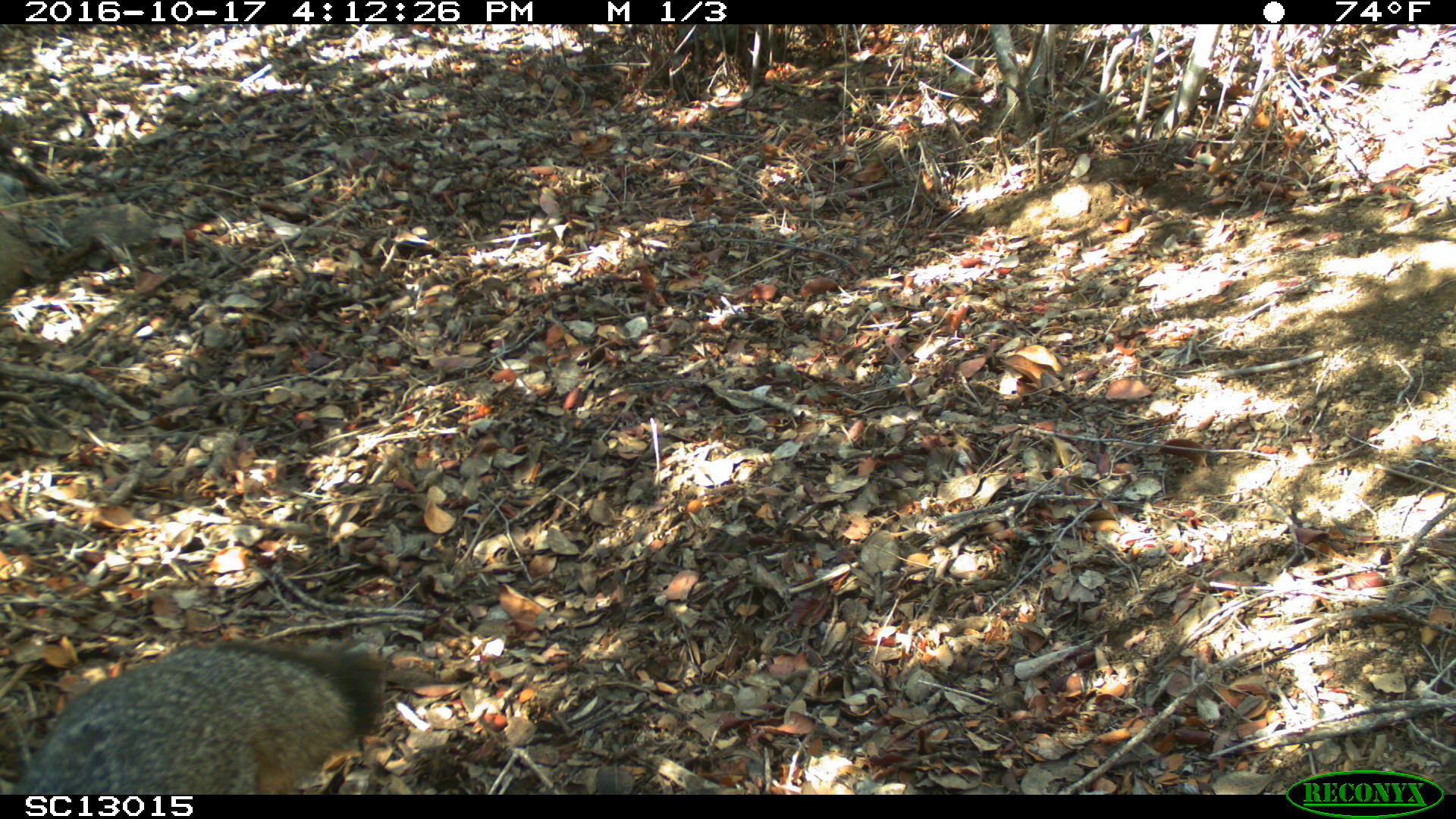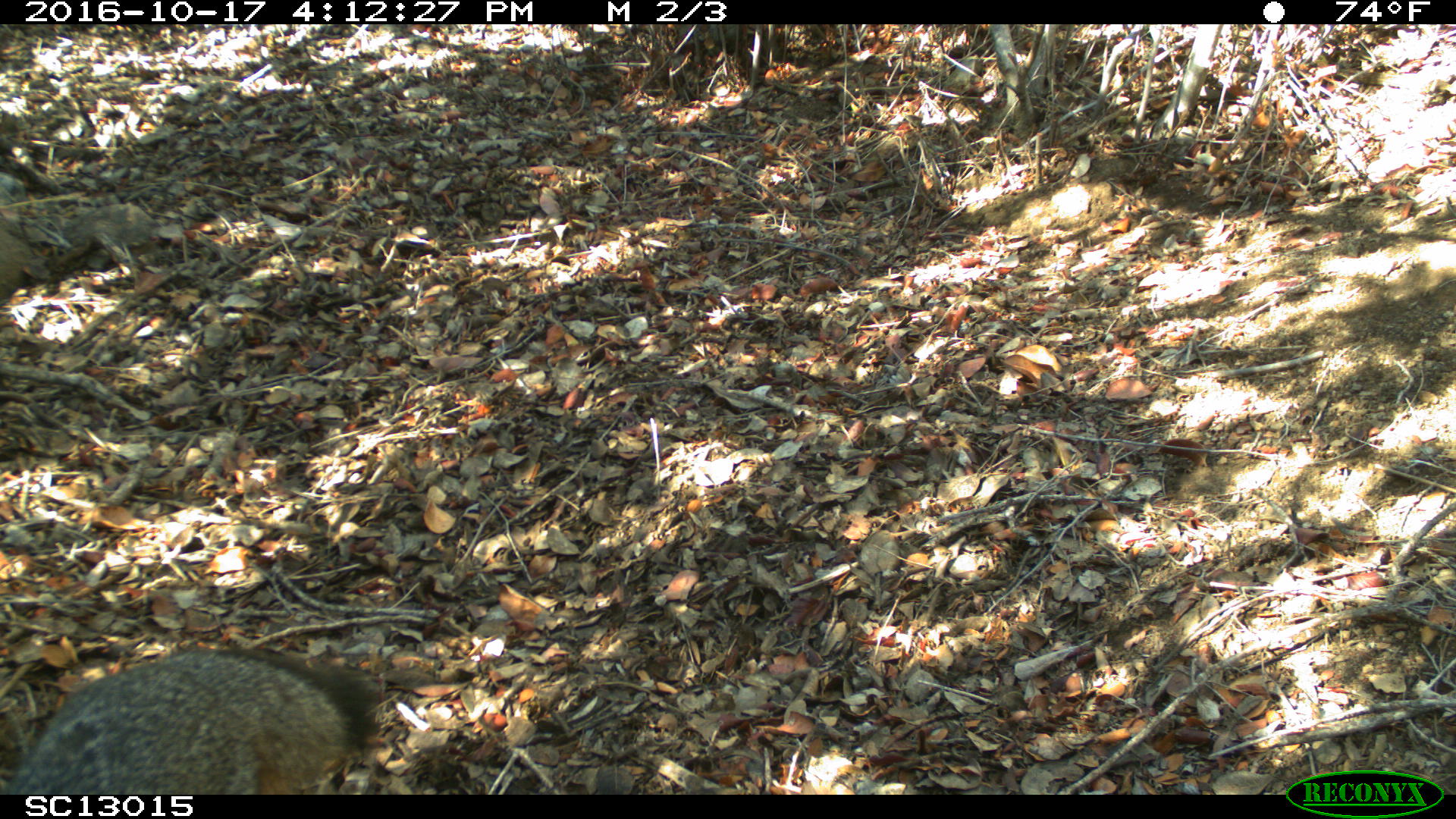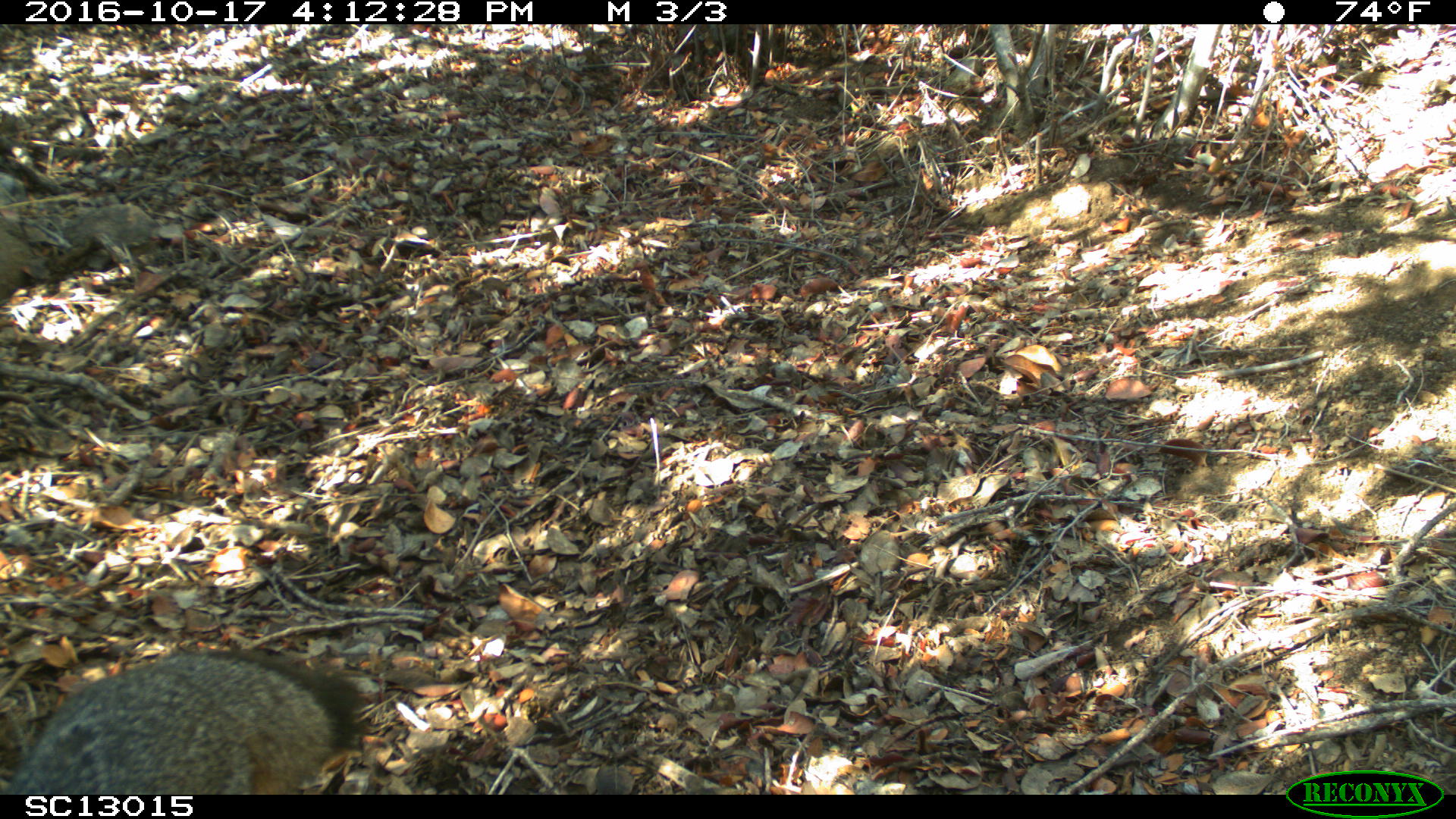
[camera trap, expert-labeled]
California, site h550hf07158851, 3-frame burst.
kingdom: Animalia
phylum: Chordata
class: Mammalia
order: Carnivora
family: Canidae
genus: Urocyon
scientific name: Urocyon littoralis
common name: island fox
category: fox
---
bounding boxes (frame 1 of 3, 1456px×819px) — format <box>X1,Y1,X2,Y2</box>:
fox: <box>13,635,381,794</box>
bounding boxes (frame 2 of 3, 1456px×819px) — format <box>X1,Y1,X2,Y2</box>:
fox: <box>1,649,381,793</box>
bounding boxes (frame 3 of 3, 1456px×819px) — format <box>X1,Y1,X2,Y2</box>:
fox: <box>2,644,373,794</box>